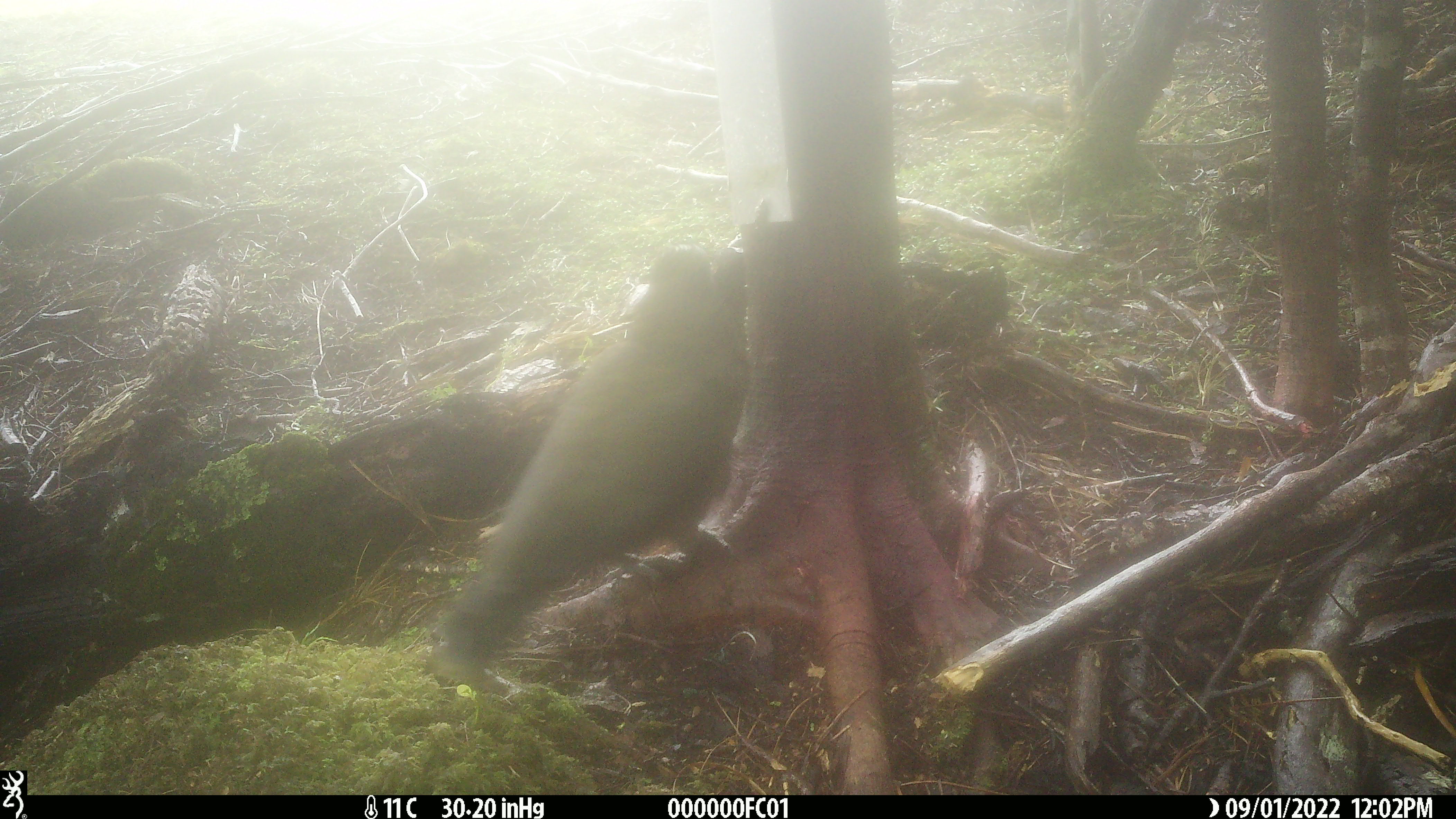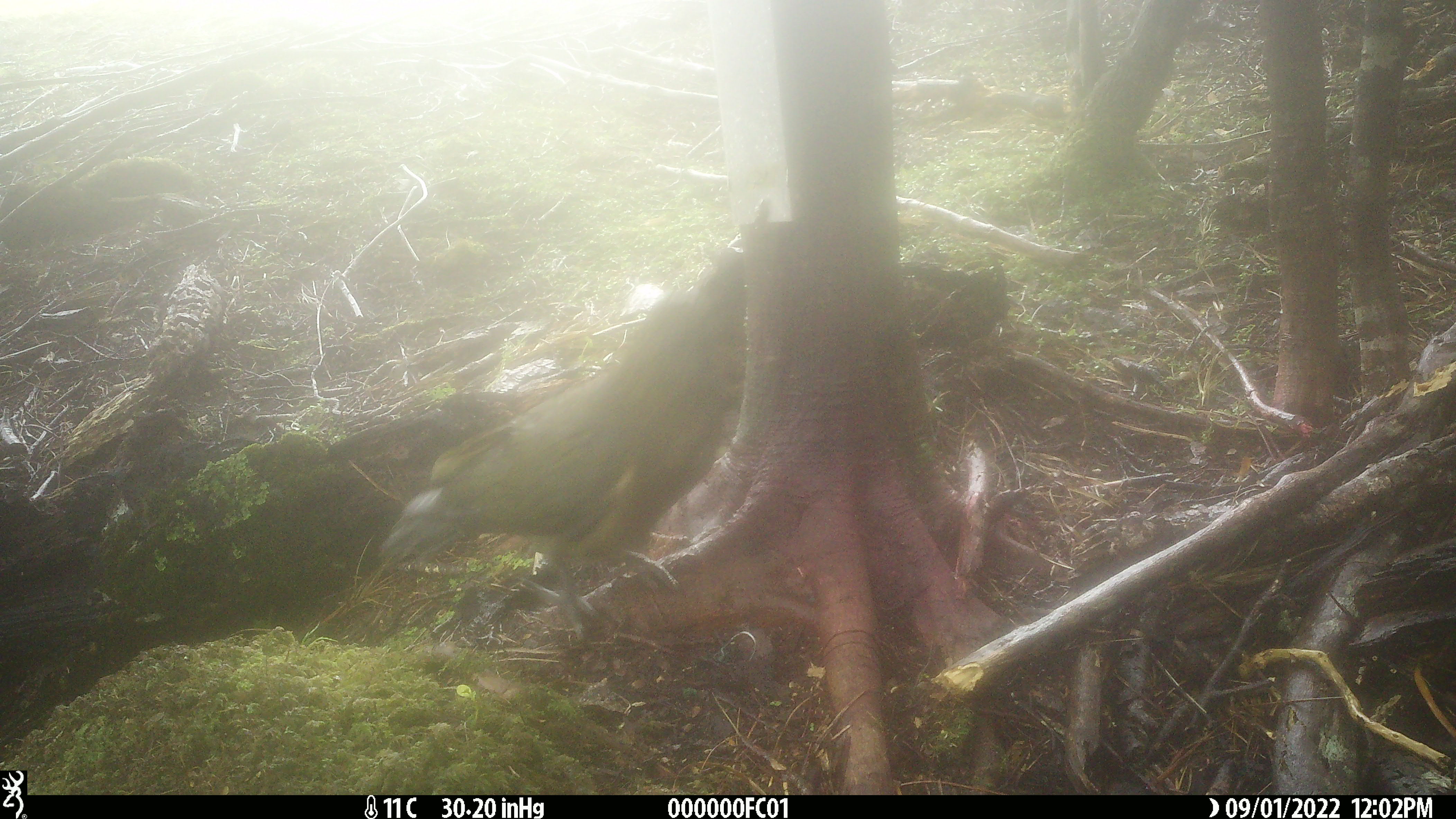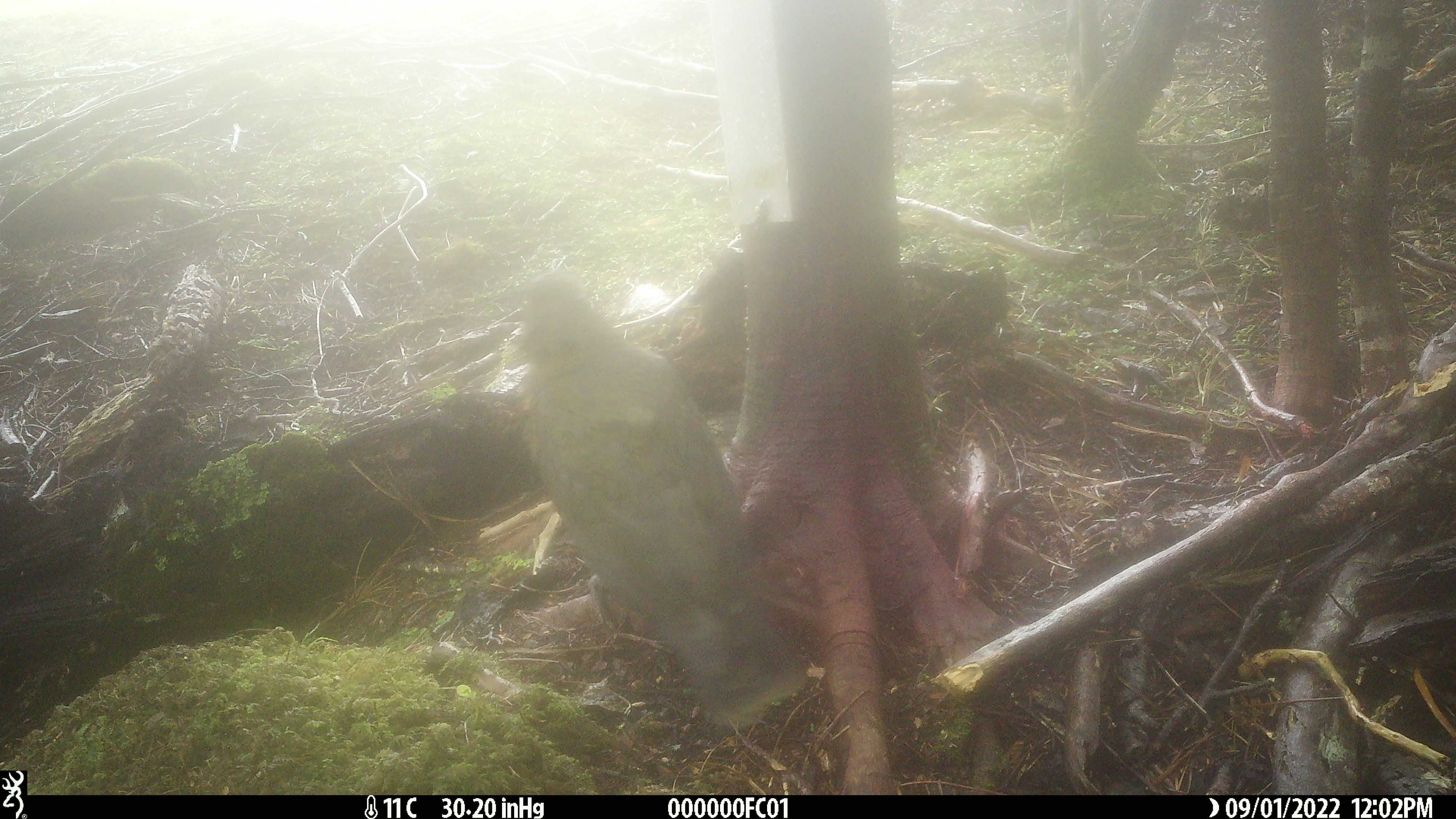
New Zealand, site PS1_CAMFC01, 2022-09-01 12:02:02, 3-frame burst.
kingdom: Animalia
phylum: Chordata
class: Aves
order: Psittaciformes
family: Strigopidae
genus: Nestor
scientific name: Nestor notabilis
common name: kea